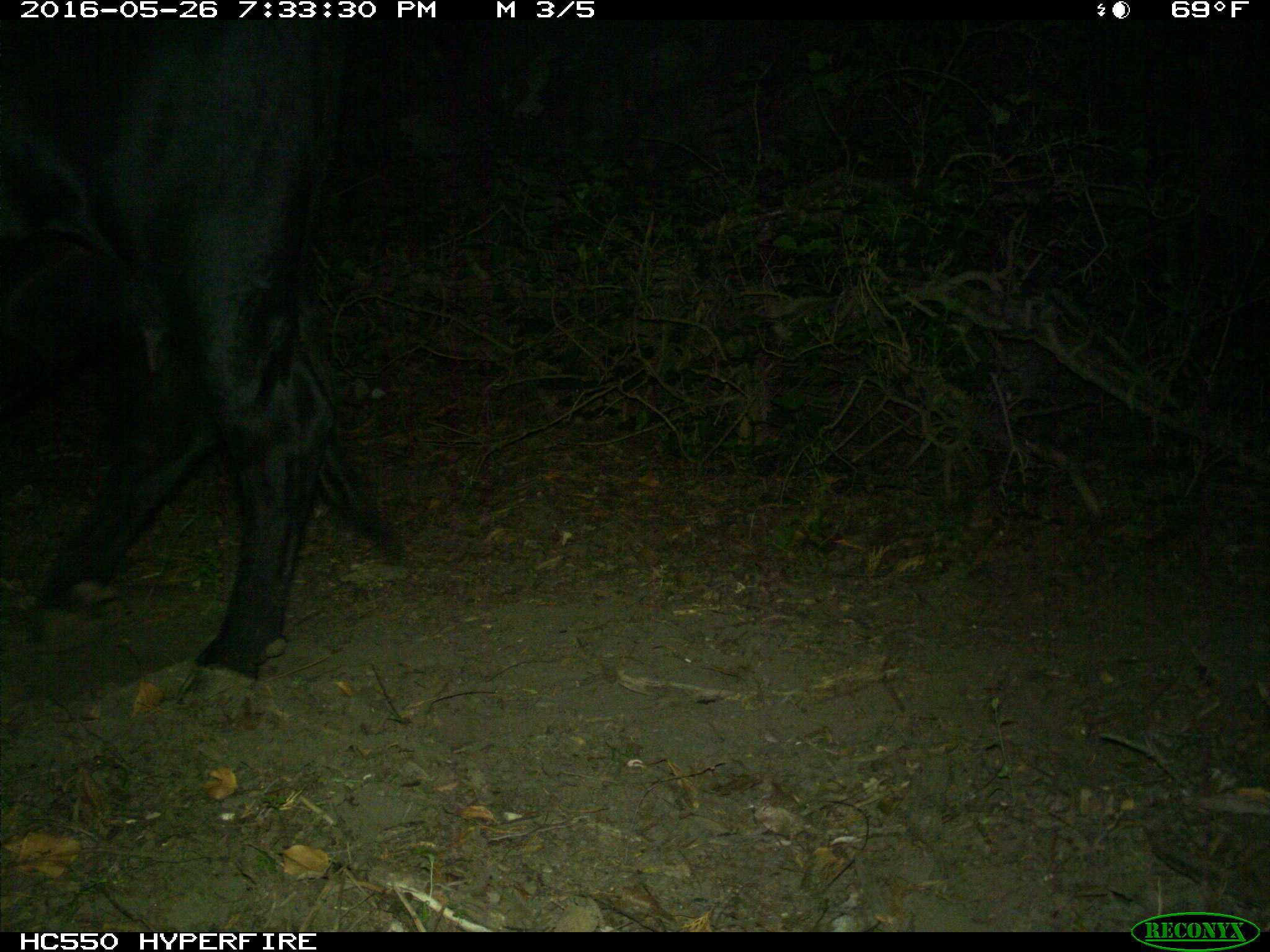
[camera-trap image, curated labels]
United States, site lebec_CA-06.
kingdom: Animalia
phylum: Chordata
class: Mammalia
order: Artiodactyla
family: Bovidae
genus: Bos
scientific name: Bos taurus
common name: domestic cow